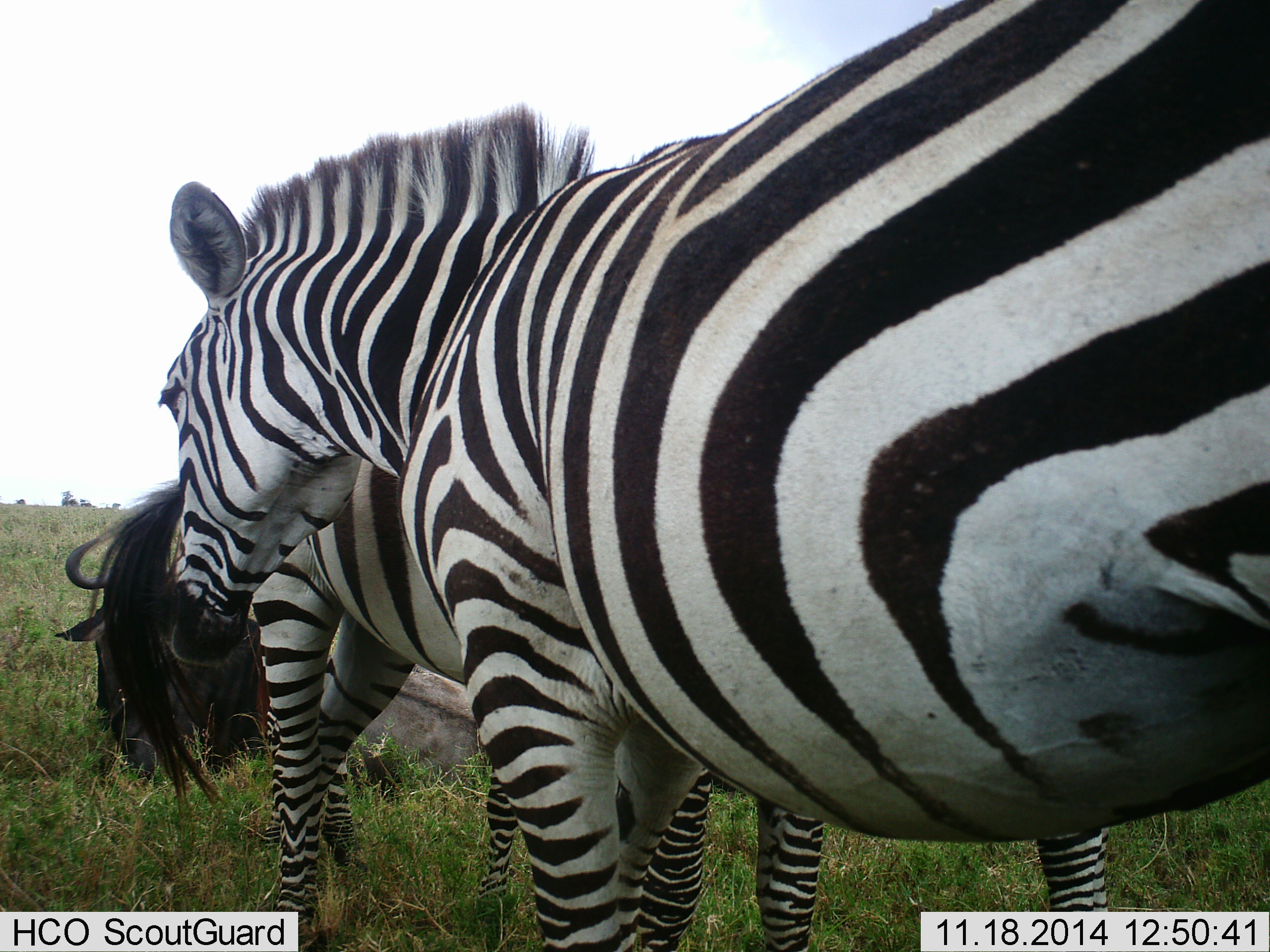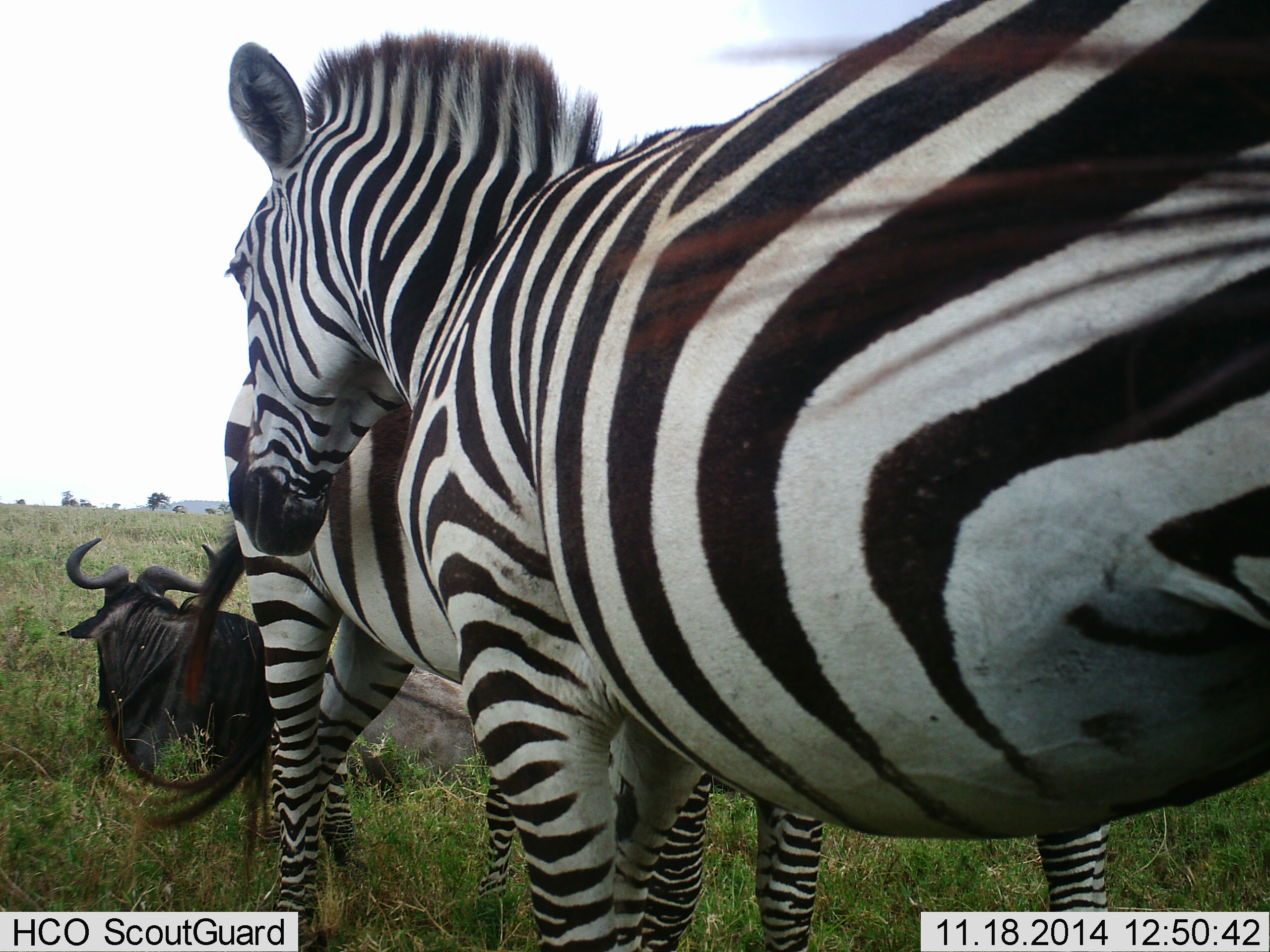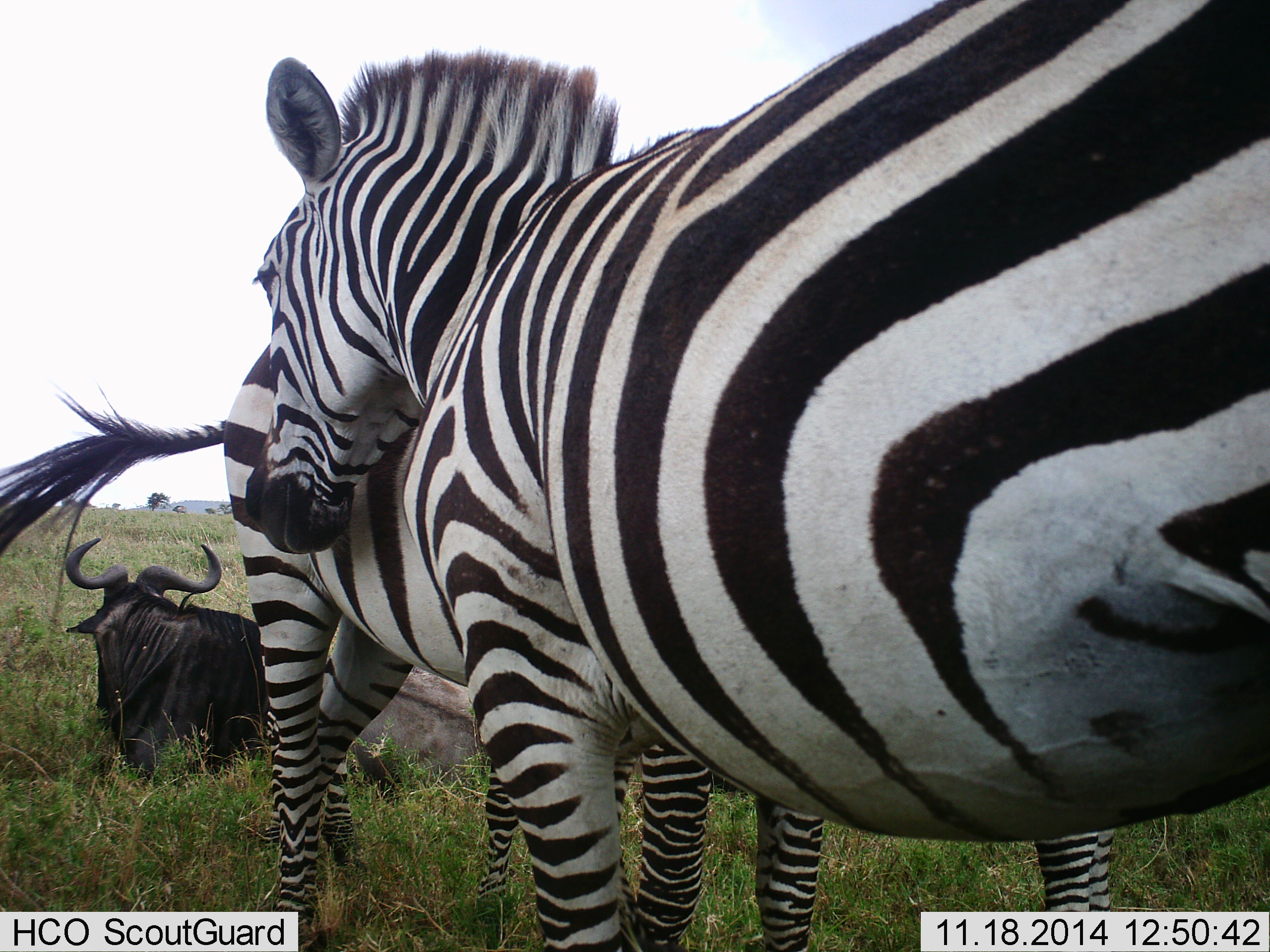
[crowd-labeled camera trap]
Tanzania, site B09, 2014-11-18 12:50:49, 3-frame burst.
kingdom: Animalia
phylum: Chordata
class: Mammalia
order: Artiodactyla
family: Bovidae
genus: Connochaetes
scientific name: Connochaetes taurinus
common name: blue wildebeest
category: wildebeest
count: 1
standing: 20%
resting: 70%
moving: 10%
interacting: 0%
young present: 0%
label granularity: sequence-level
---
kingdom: Animalia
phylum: Chordata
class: Mammalia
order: Perissodactyla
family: Equidae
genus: Equus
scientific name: Equus quagga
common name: plains zebra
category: zebra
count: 2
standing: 70%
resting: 0%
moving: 10%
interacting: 30%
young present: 0%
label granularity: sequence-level